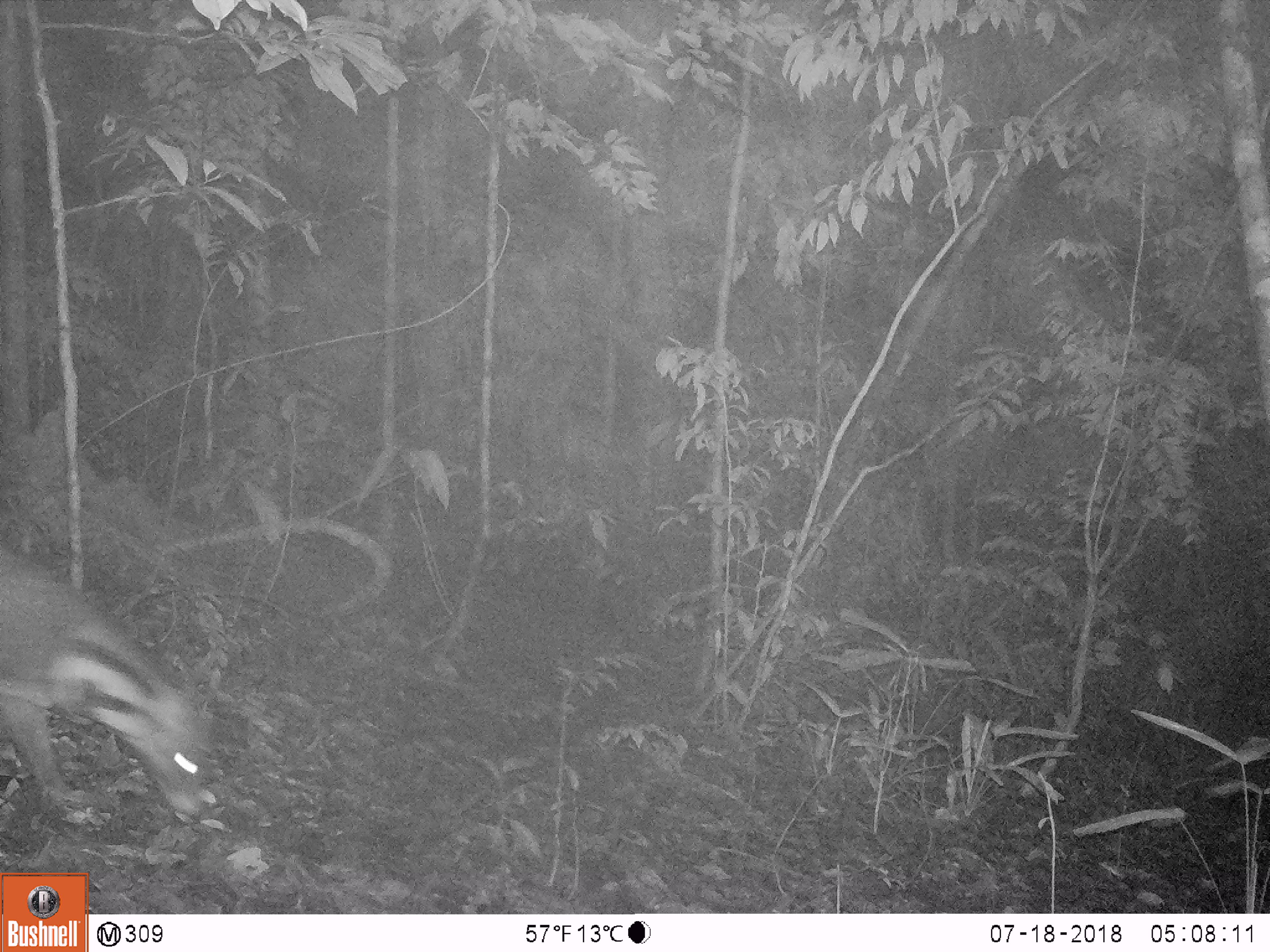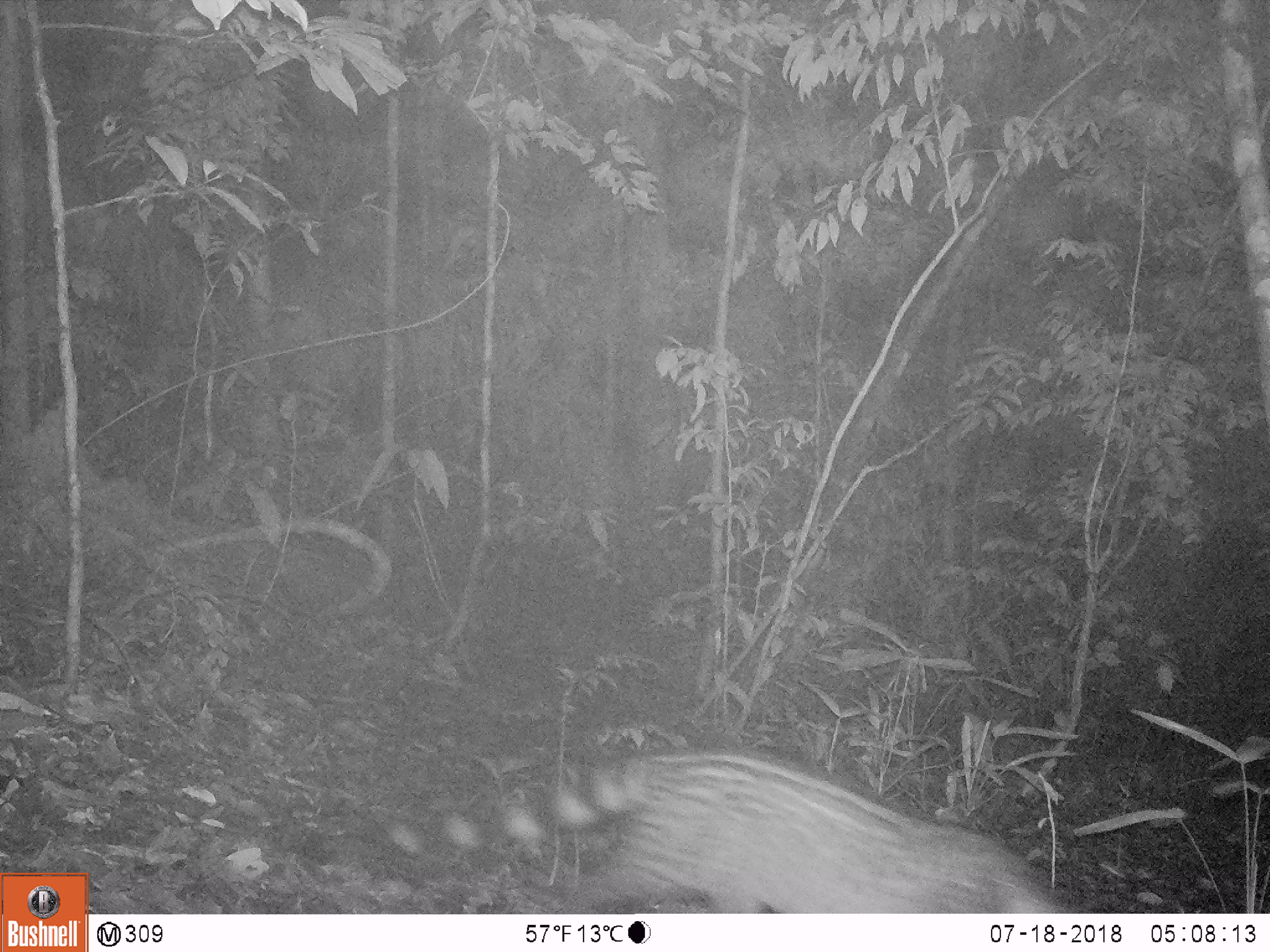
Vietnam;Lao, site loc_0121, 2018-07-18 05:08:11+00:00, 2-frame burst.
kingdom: Animalia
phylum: Chordata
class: Mammalia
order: Carnivora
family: Viverridae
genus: Viverra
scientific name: Viverra zibetha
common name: large indian civet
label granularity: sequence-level